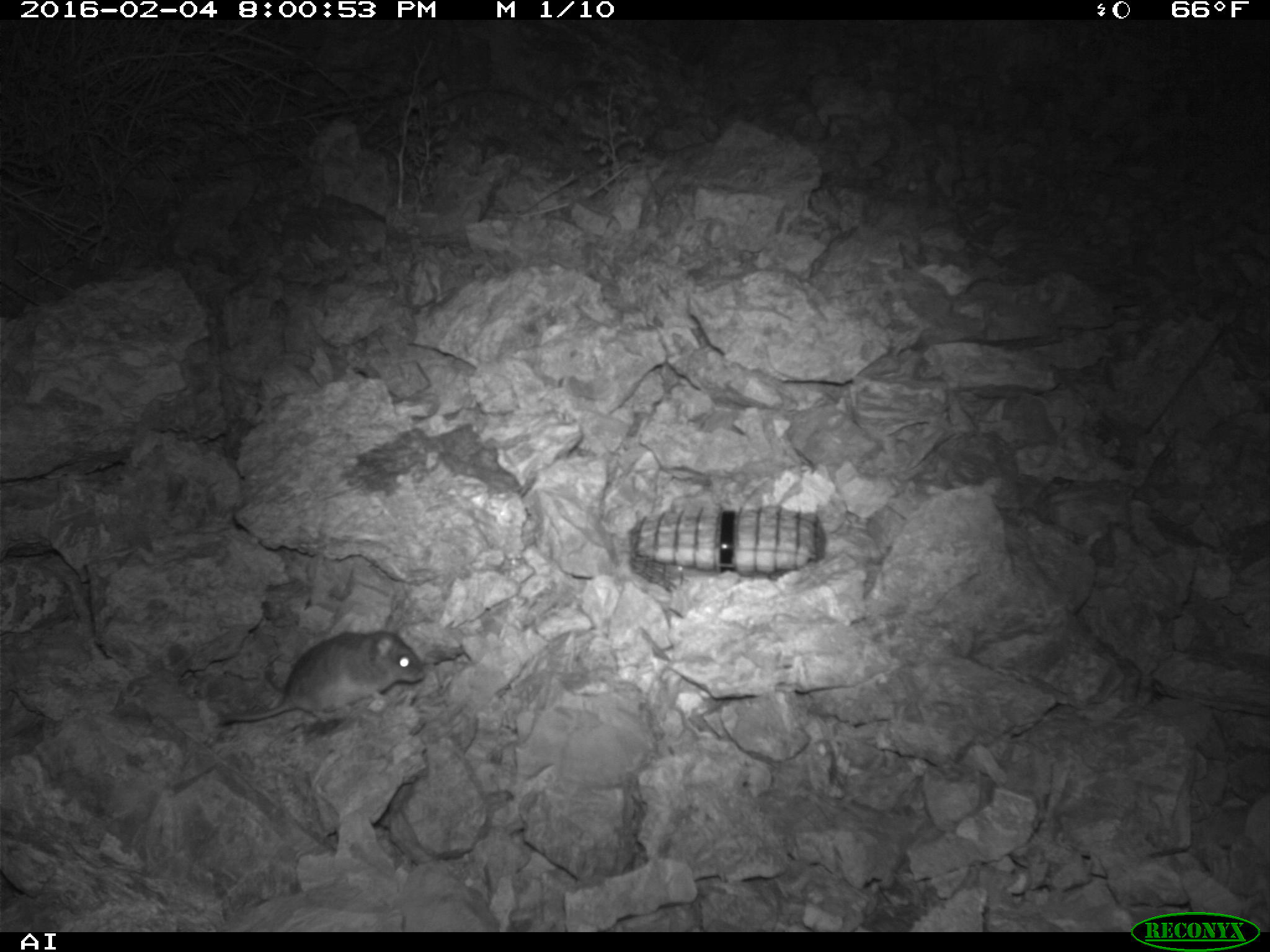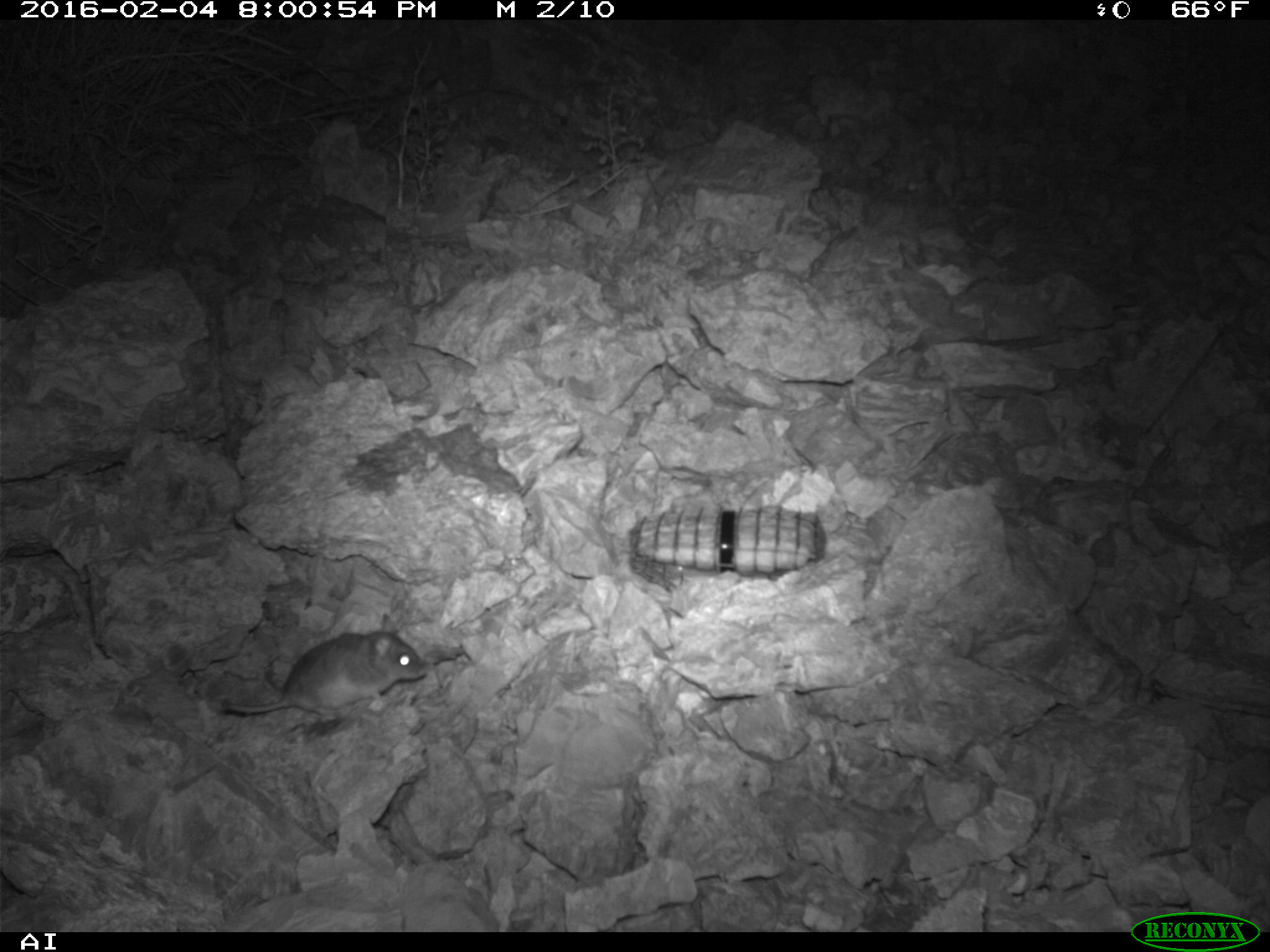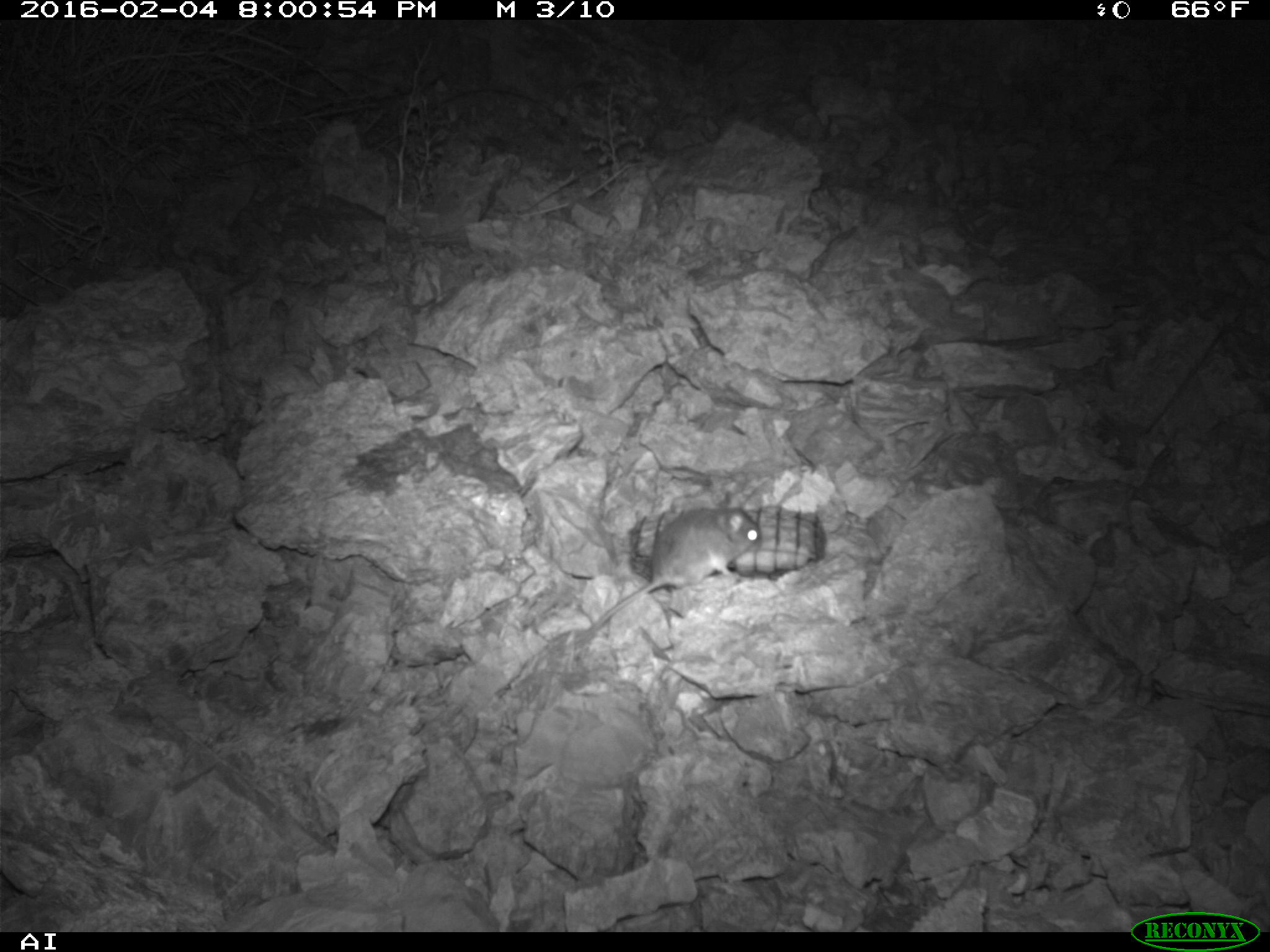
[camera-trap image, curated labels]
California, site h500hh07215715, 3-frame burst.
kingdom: Animalia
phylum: Chordata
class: Mammalia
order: Rodentia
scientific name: Rodentia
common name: rodent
Rodent (Rodentia).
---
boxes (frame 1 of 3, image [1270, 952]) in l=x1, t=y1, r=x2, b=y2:
rodent: l=223, t=616, r=424, b=721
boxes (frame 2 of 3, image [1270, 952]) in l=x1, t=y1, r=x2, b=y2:
rodent: l=220, t=612, r=429, b=720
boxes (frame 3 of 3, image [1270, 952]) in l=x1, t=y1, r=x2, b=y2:
rodent: l=548, t=487, r=762, b=664